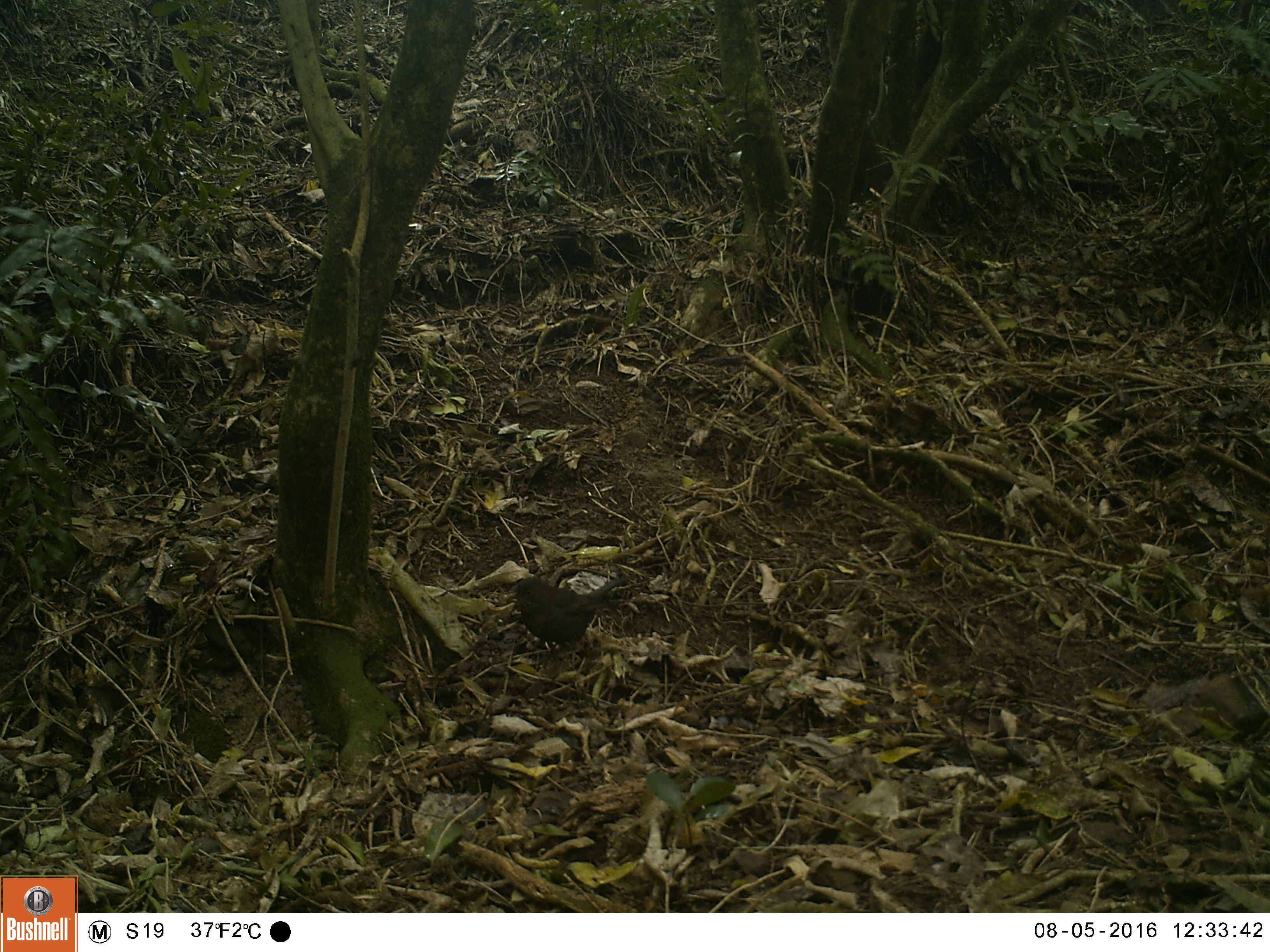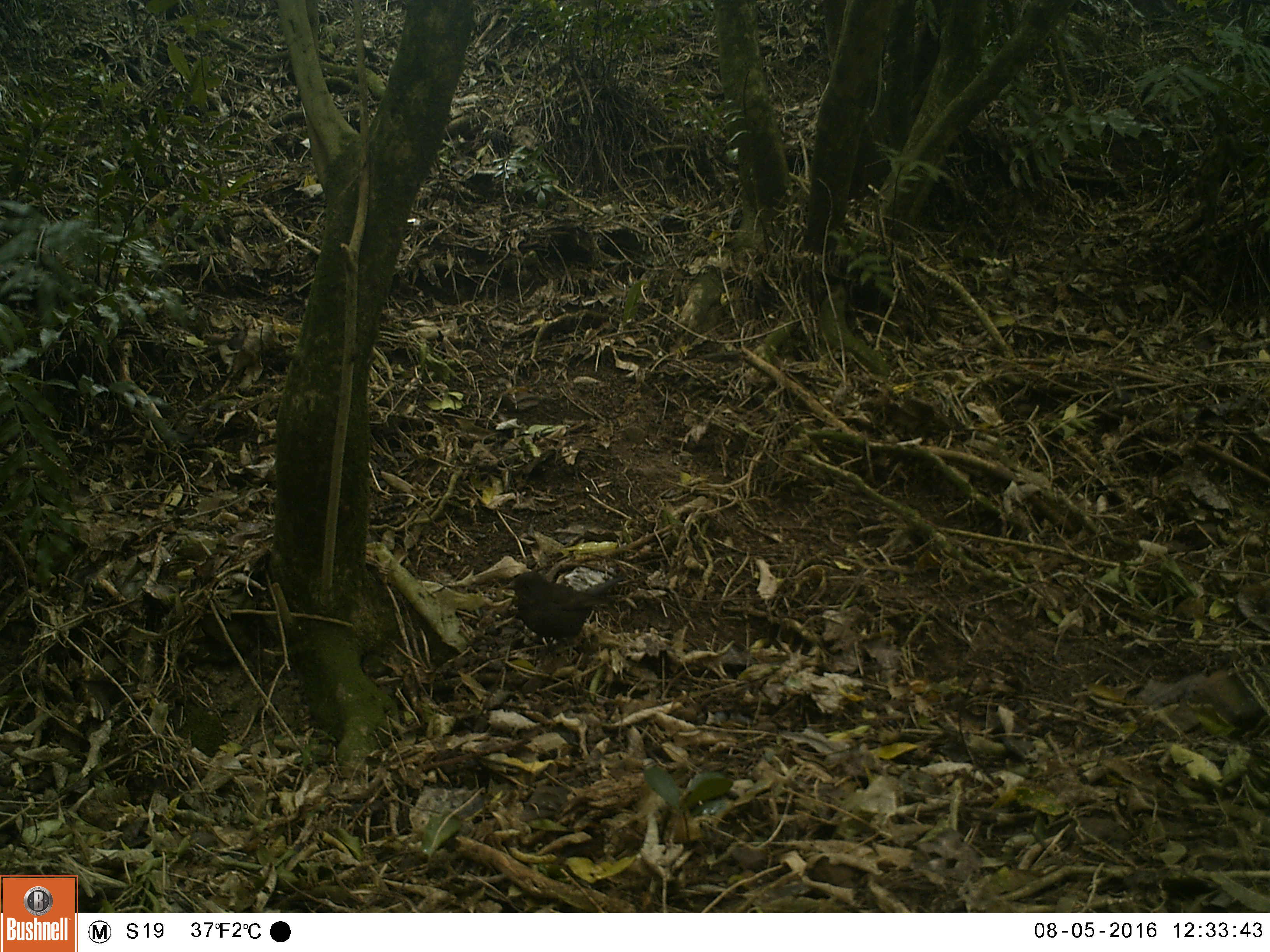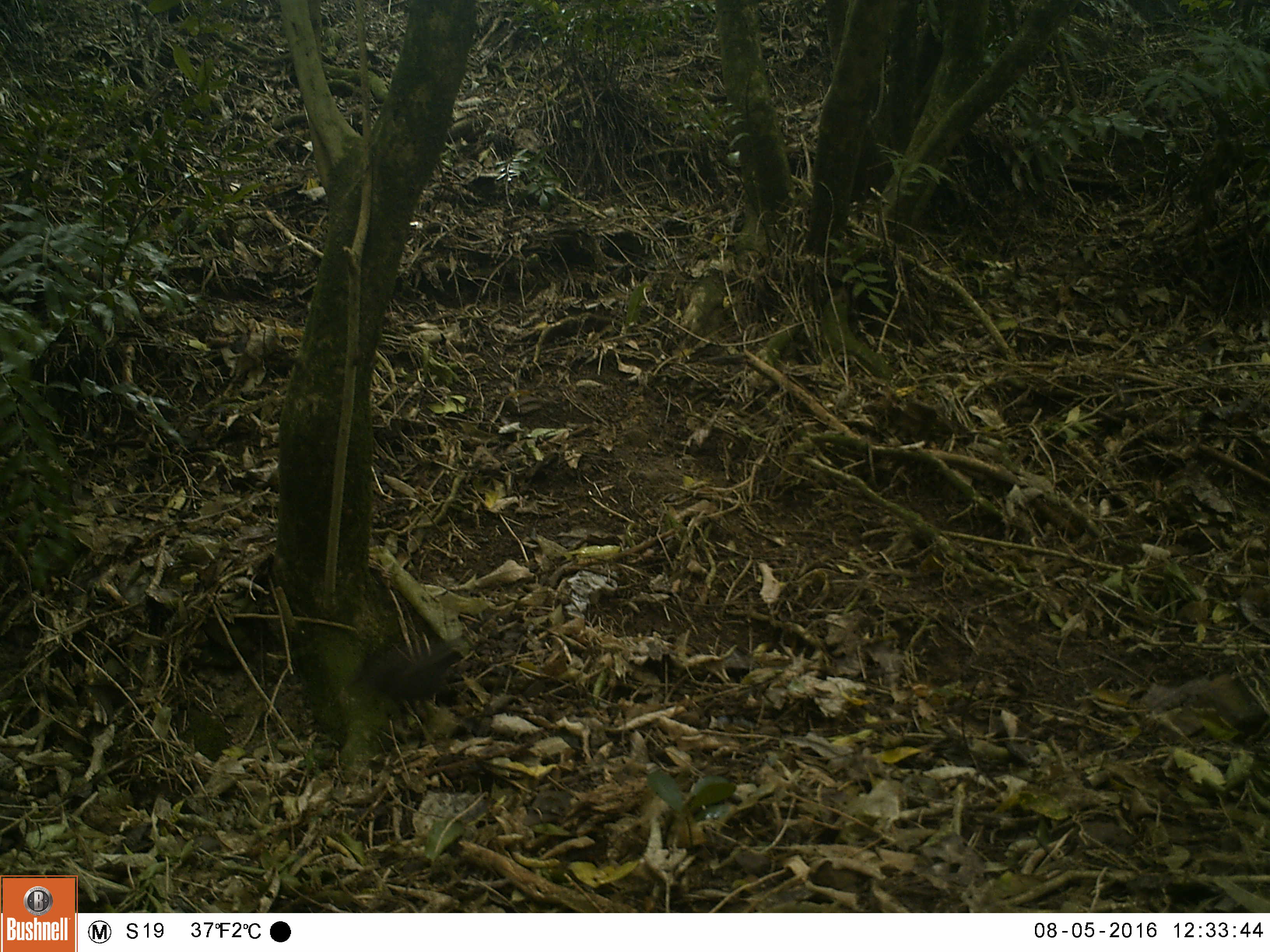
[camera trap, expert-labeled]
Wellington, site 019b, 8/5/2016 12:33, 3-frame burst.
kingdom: Animalia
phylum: Chordata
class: Aves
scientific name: Aves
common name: bird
Bird (Aves).